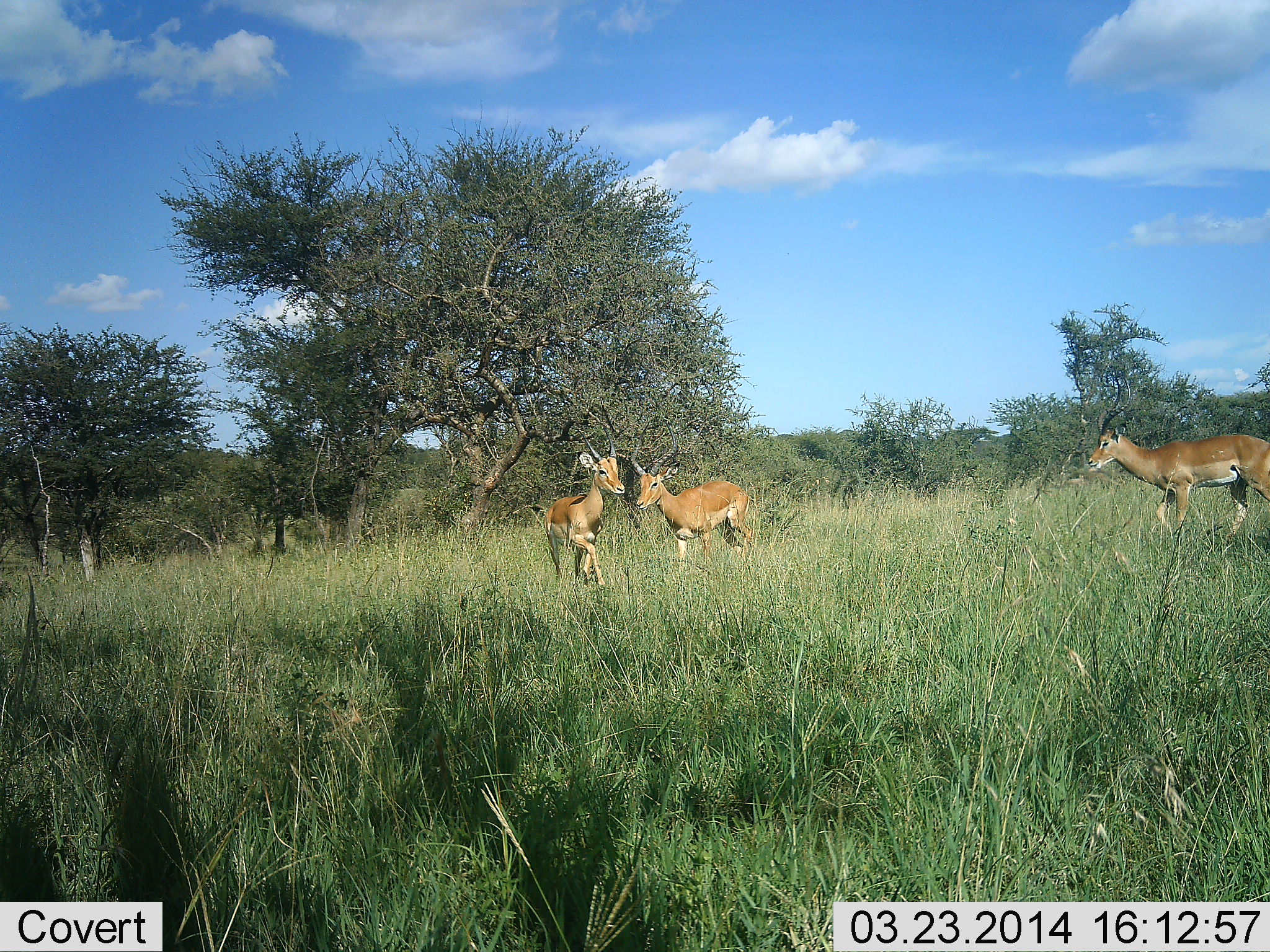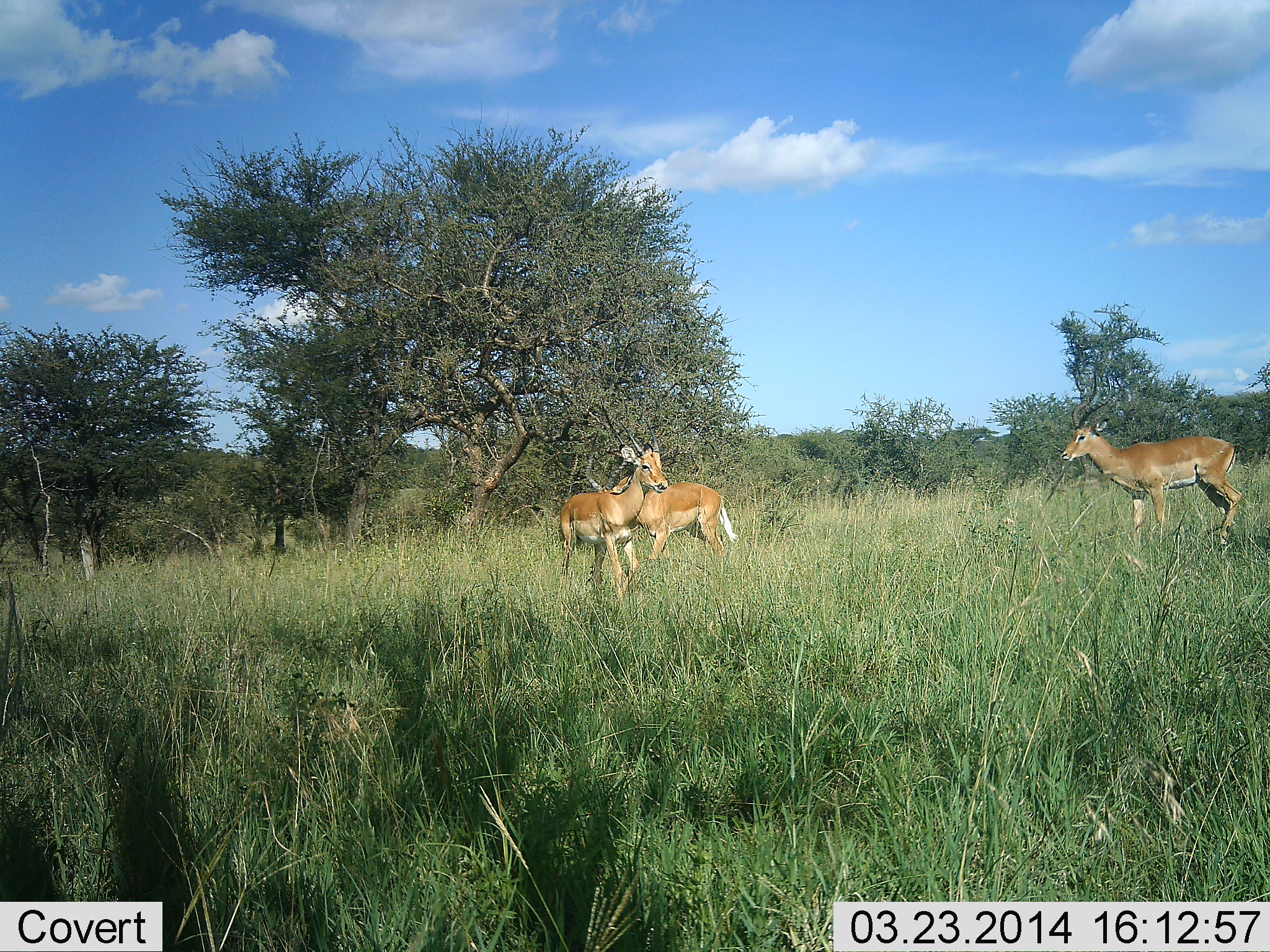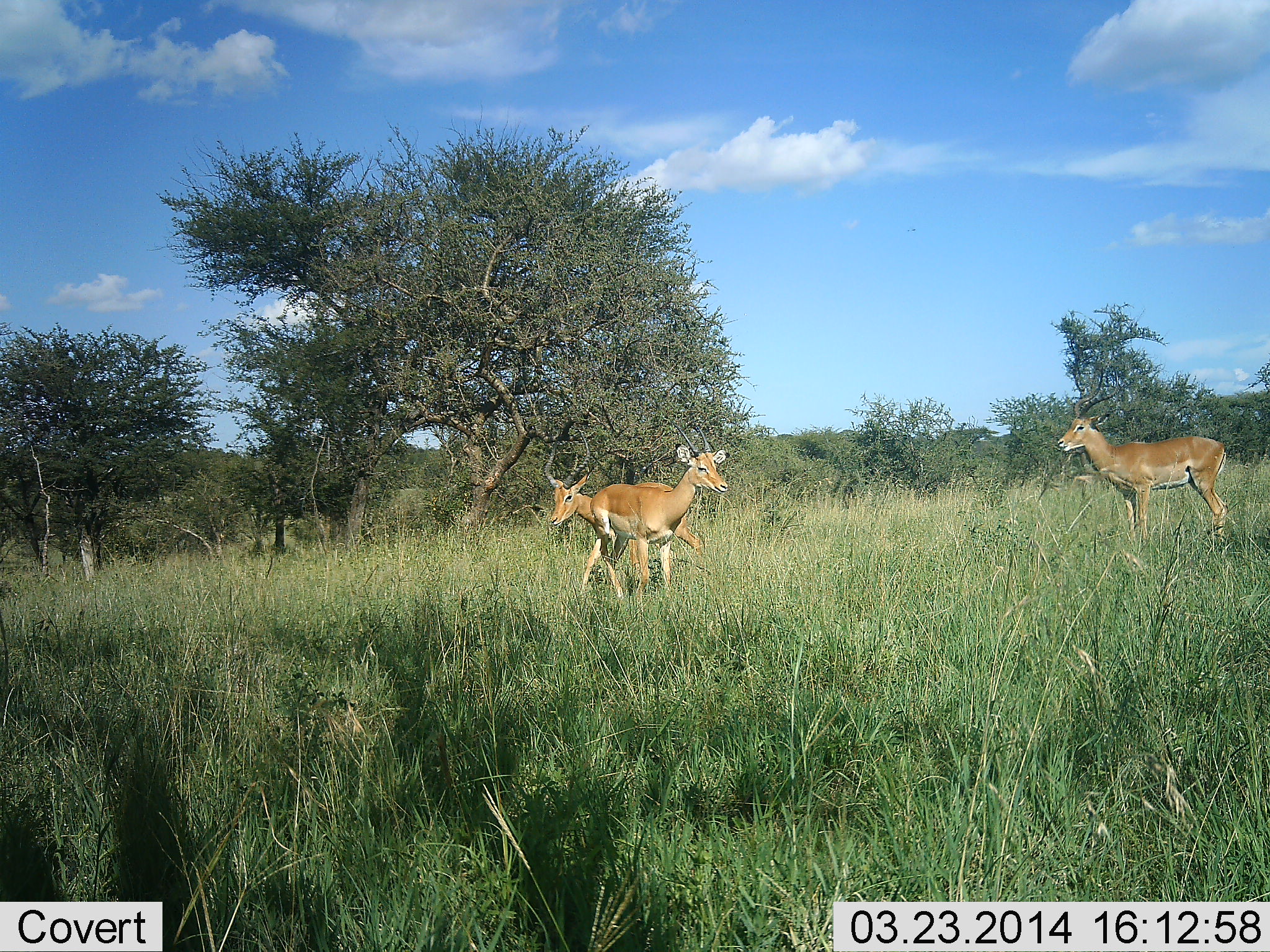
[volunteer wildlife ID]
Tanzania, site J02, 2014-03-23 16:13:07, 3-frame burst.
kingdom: Animalia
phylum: Chordata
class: Mammalia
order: Artiodactyla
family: Bovidae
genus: Aepyceros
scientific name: Aepyceros melampus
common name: impala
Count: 3.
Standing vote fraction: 30%.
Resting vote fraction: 0%.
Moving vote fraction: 78%.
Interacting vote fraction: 4%.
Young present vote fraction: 11%.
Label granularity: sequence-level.